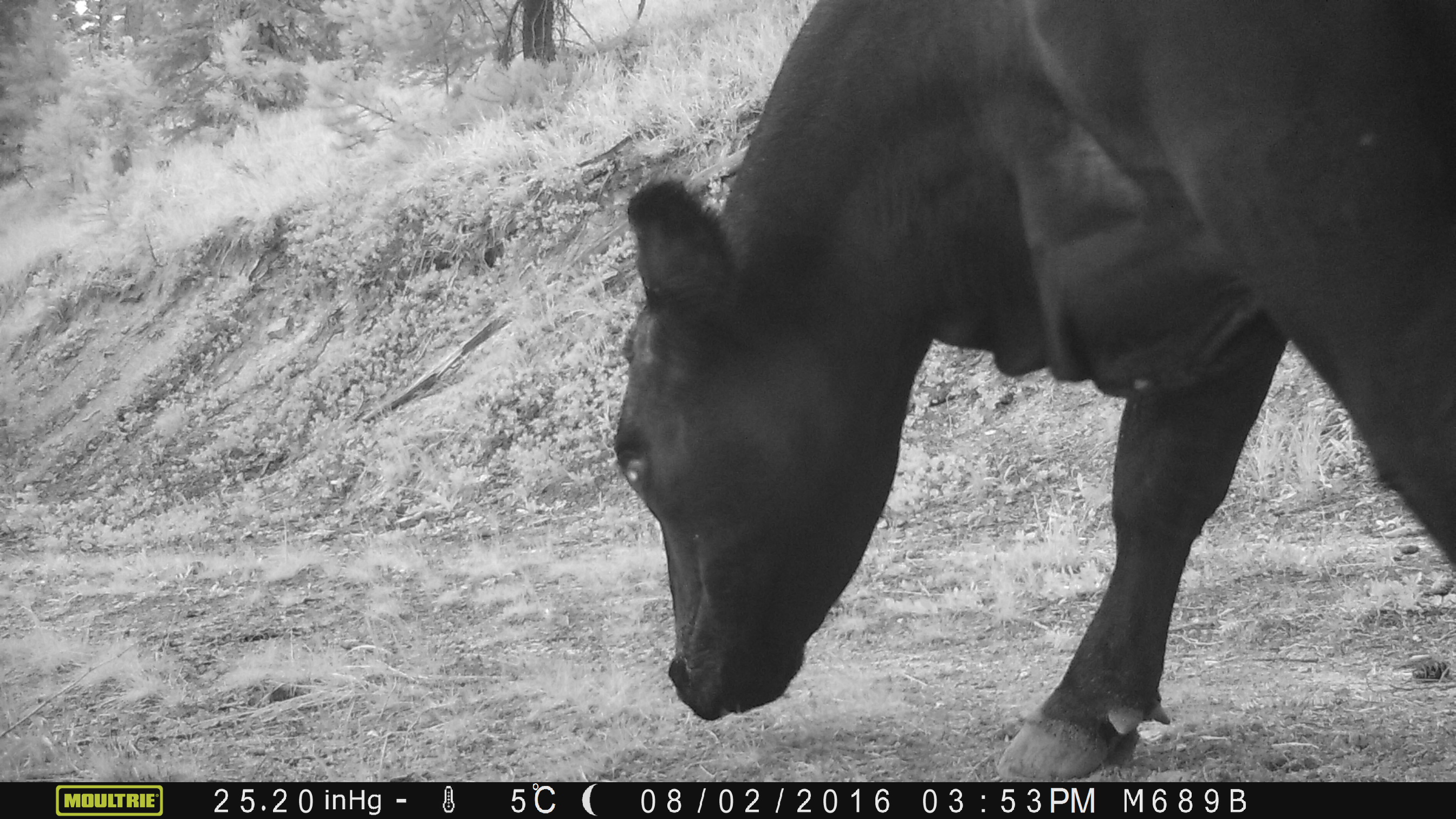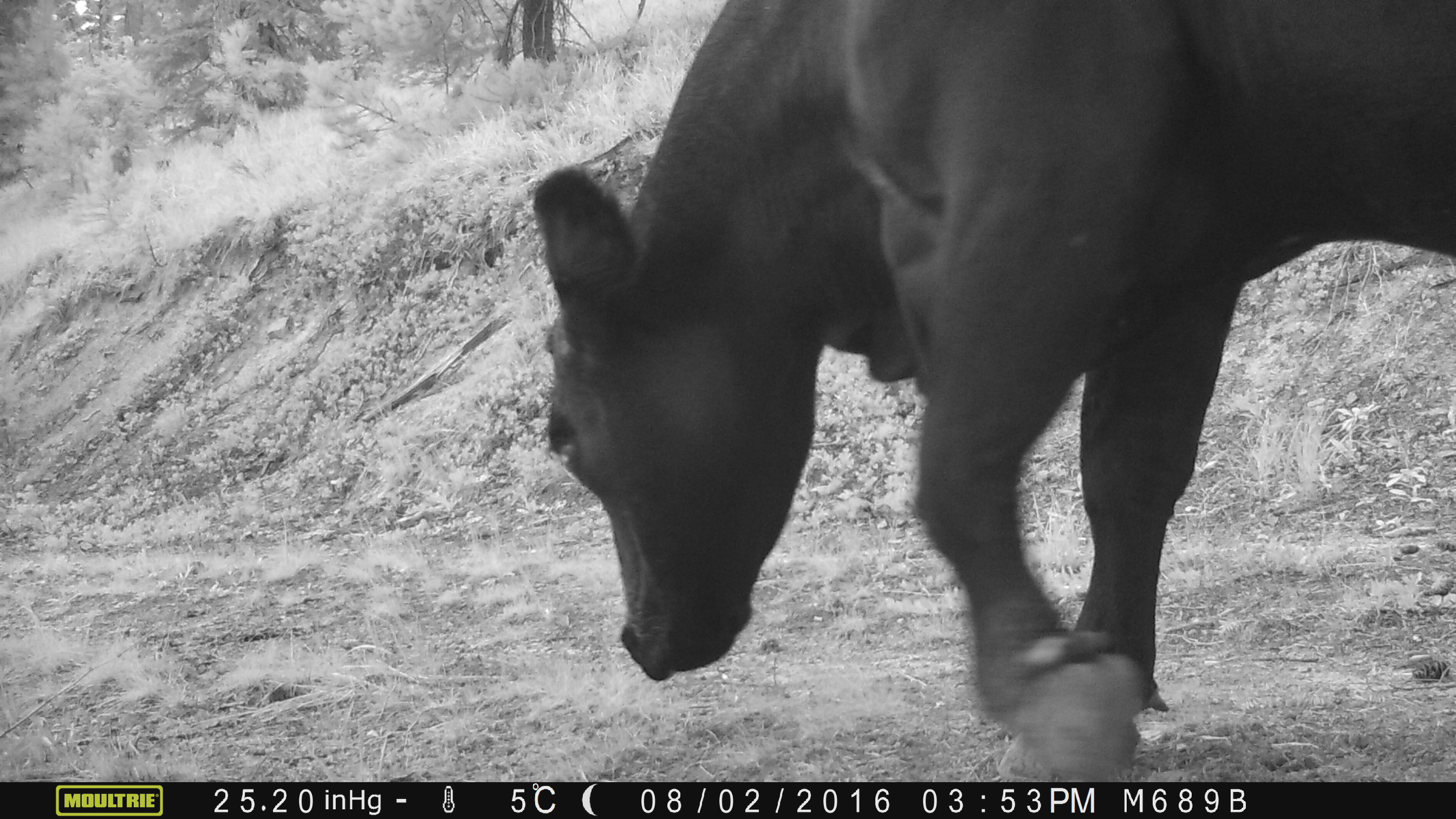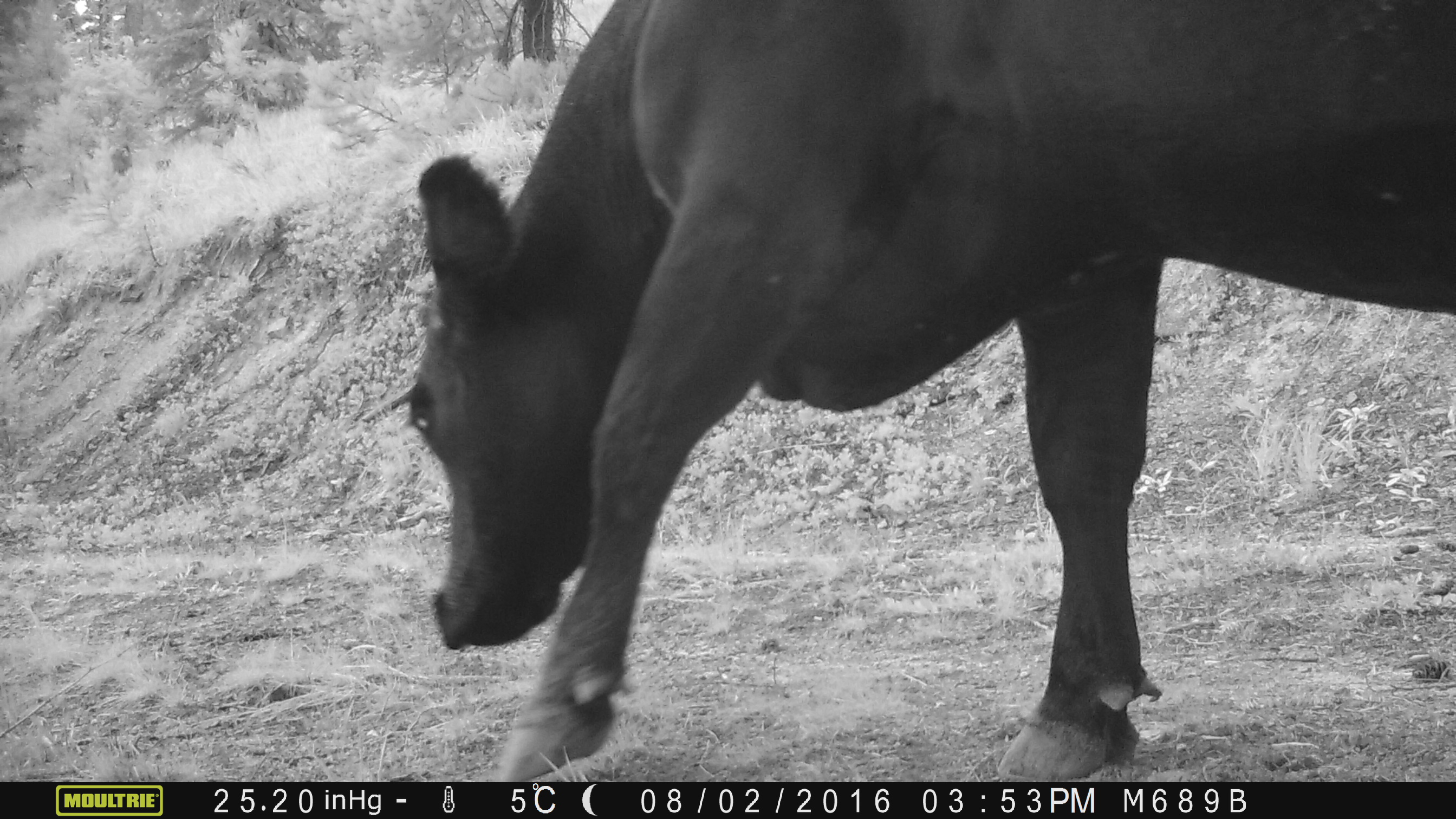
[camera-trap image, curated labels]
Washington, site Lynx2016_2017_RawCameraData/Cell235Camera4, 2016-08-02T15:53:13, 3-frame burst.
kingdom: Animalia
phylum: Chordata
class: Mammalia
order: Artiodactyla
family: Bovidae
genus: Bos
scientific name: Bos taurus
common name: domestic cattle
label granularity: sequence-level